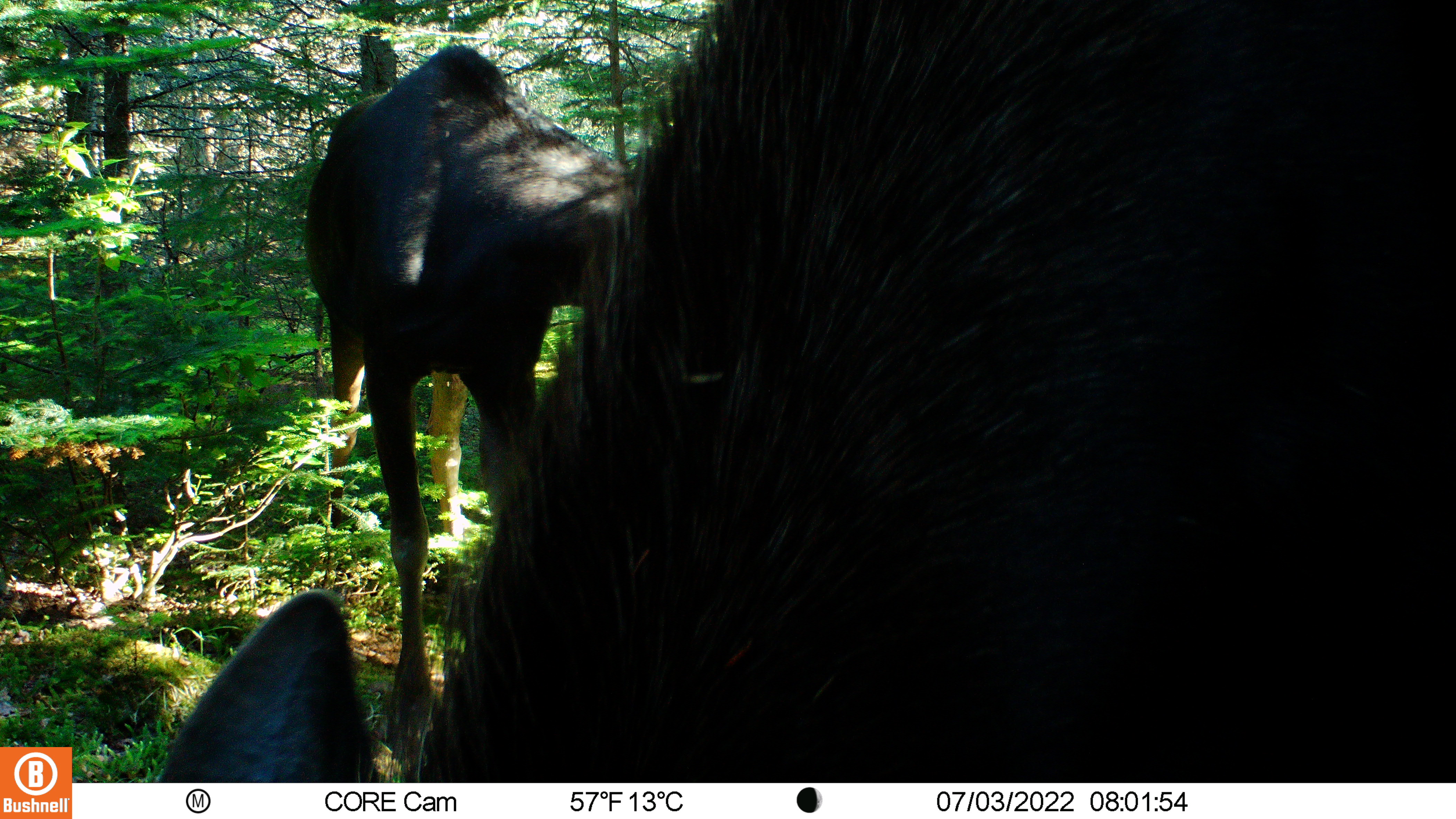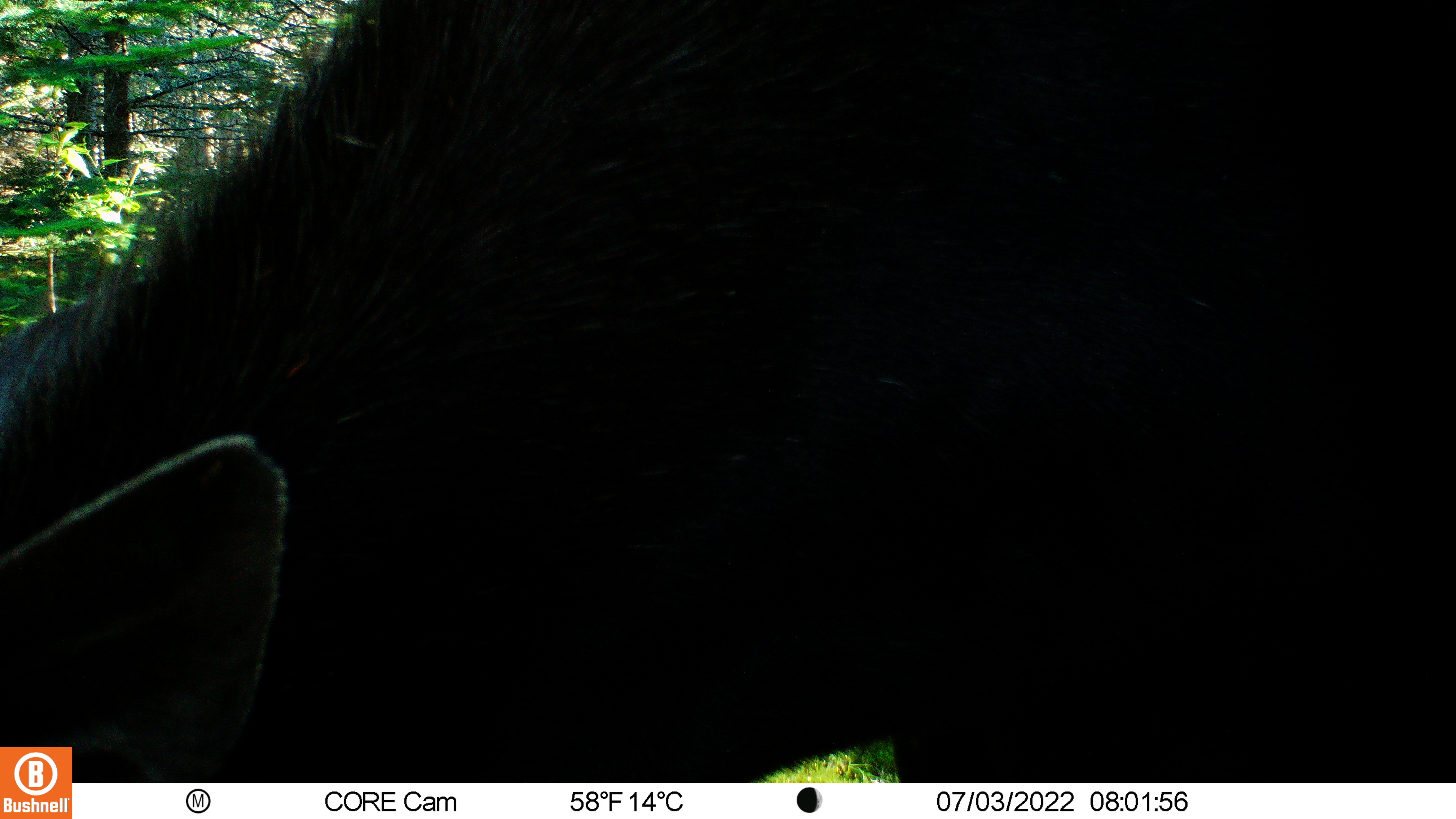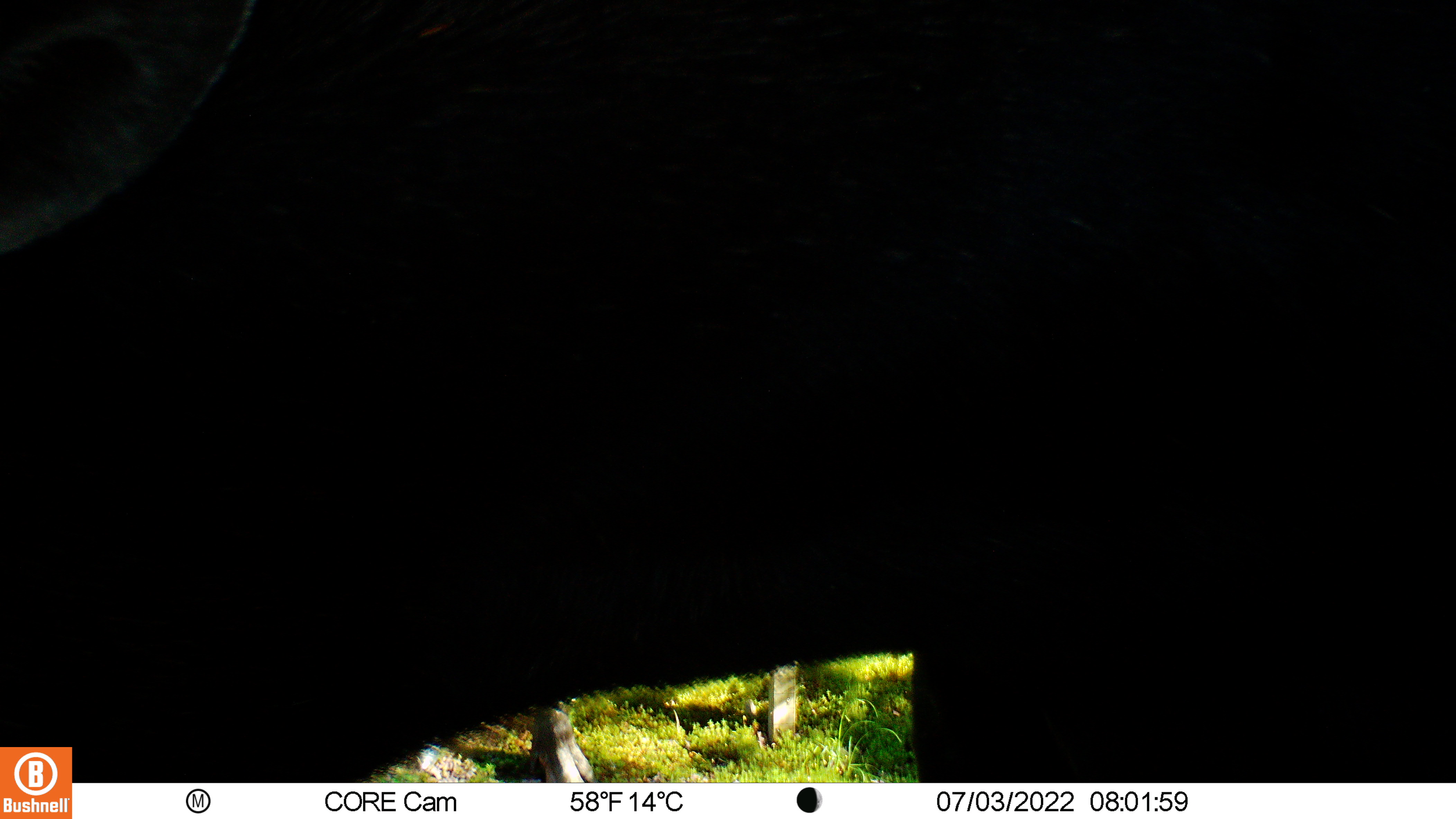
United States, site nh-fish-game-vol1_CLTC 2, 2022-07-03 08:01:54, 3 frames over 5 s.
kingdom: Animalia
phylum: Chordata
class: Mammalia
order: Artiodactyla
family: Cervidae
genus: Alces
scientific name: Alces alces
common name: moose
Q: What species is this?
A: Moose (Alces alces).